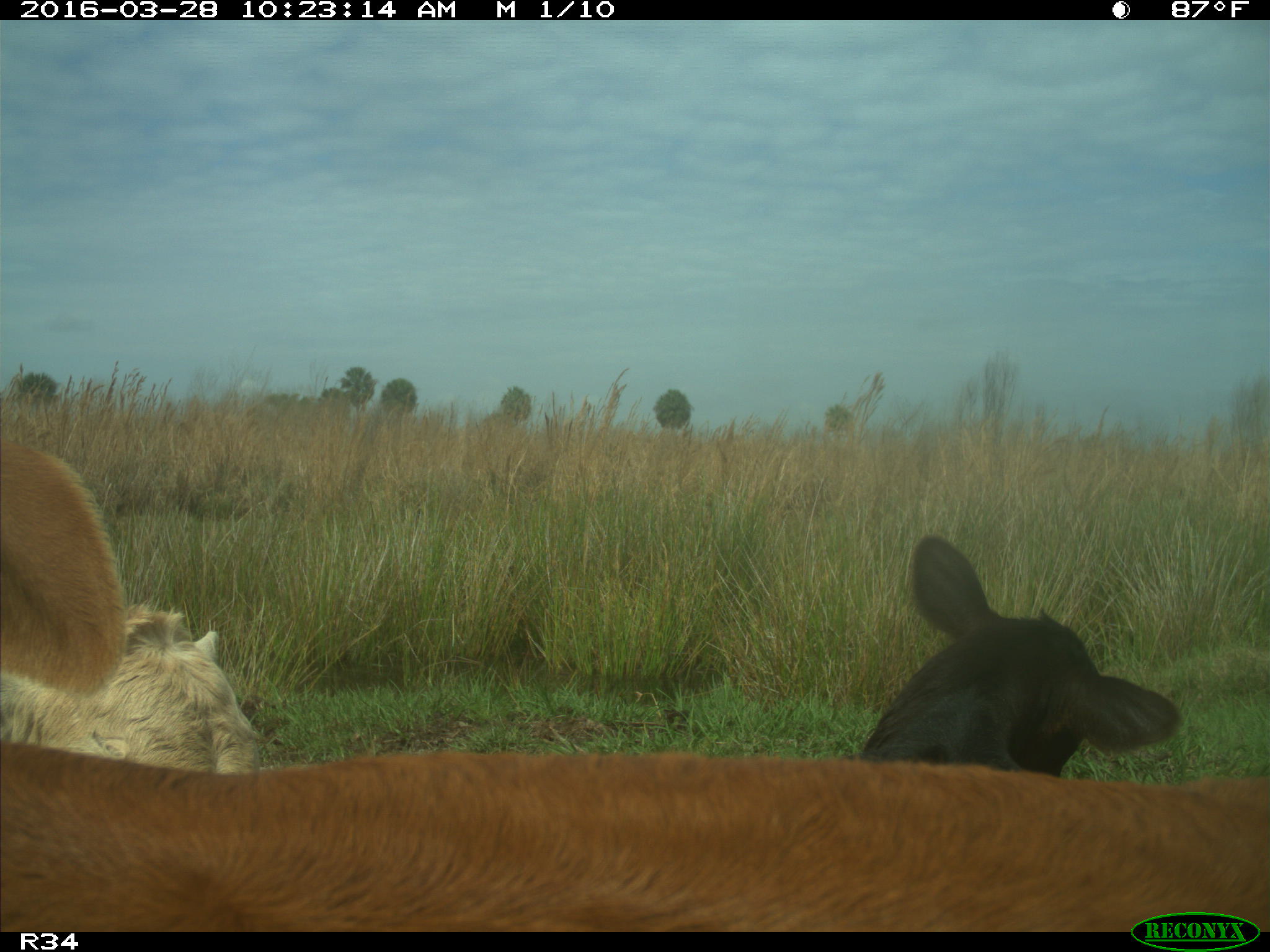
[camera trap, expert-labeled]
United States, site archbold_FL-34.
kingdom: Animalia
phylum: Chordata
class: Mammalia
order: Artiodactyla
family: Bovidae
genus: Bos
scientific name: Bos taurus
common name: domestic cow